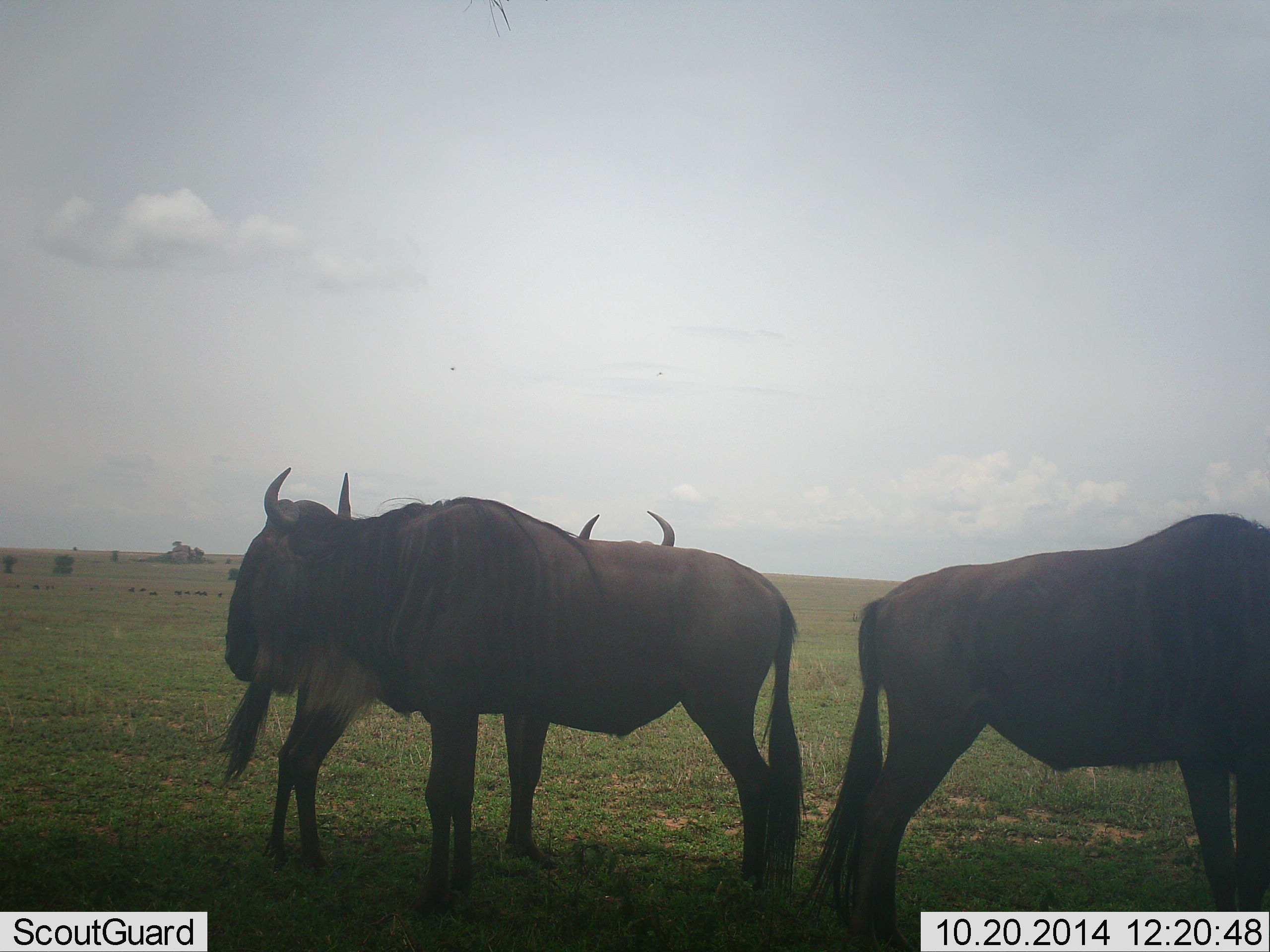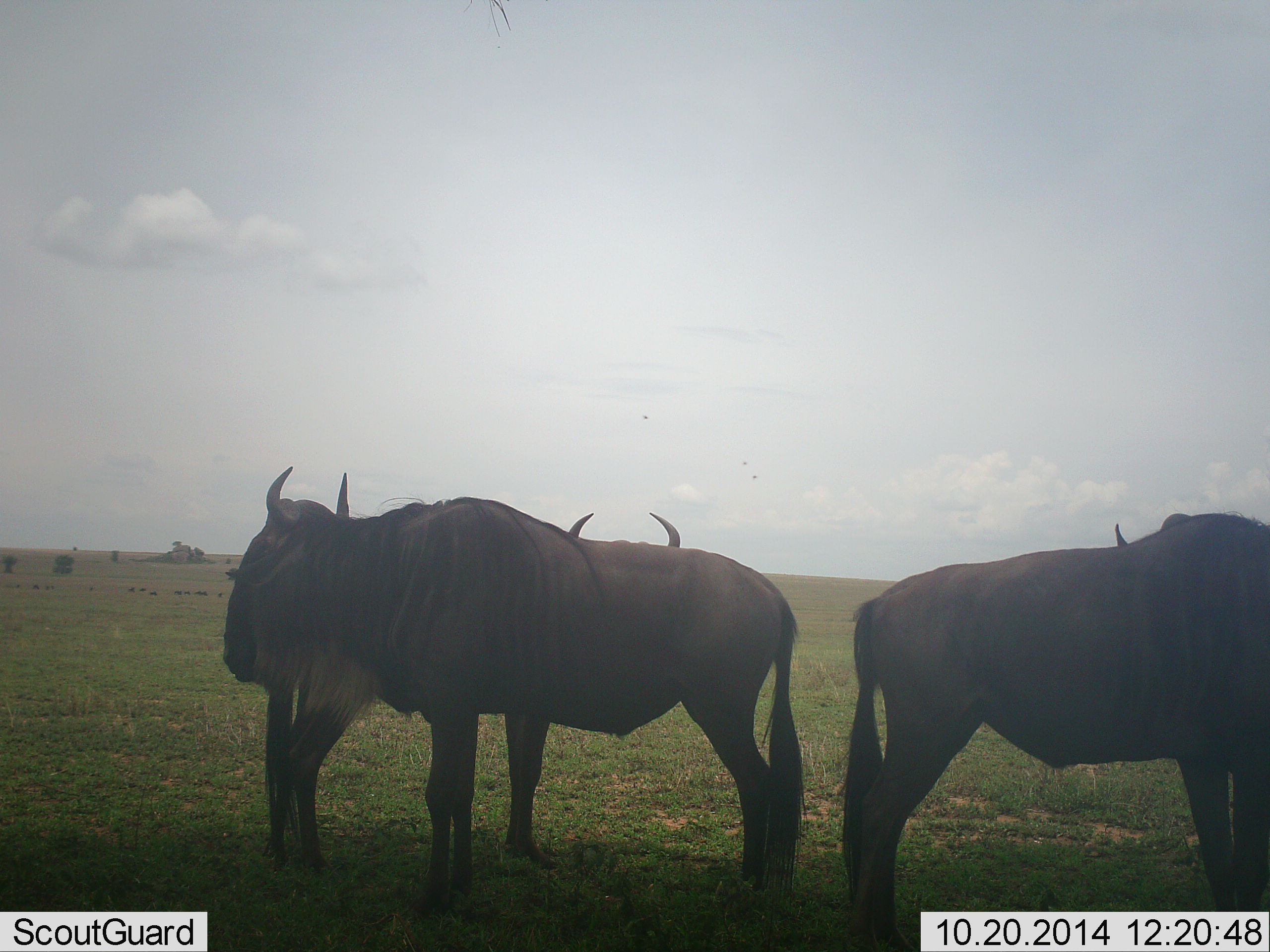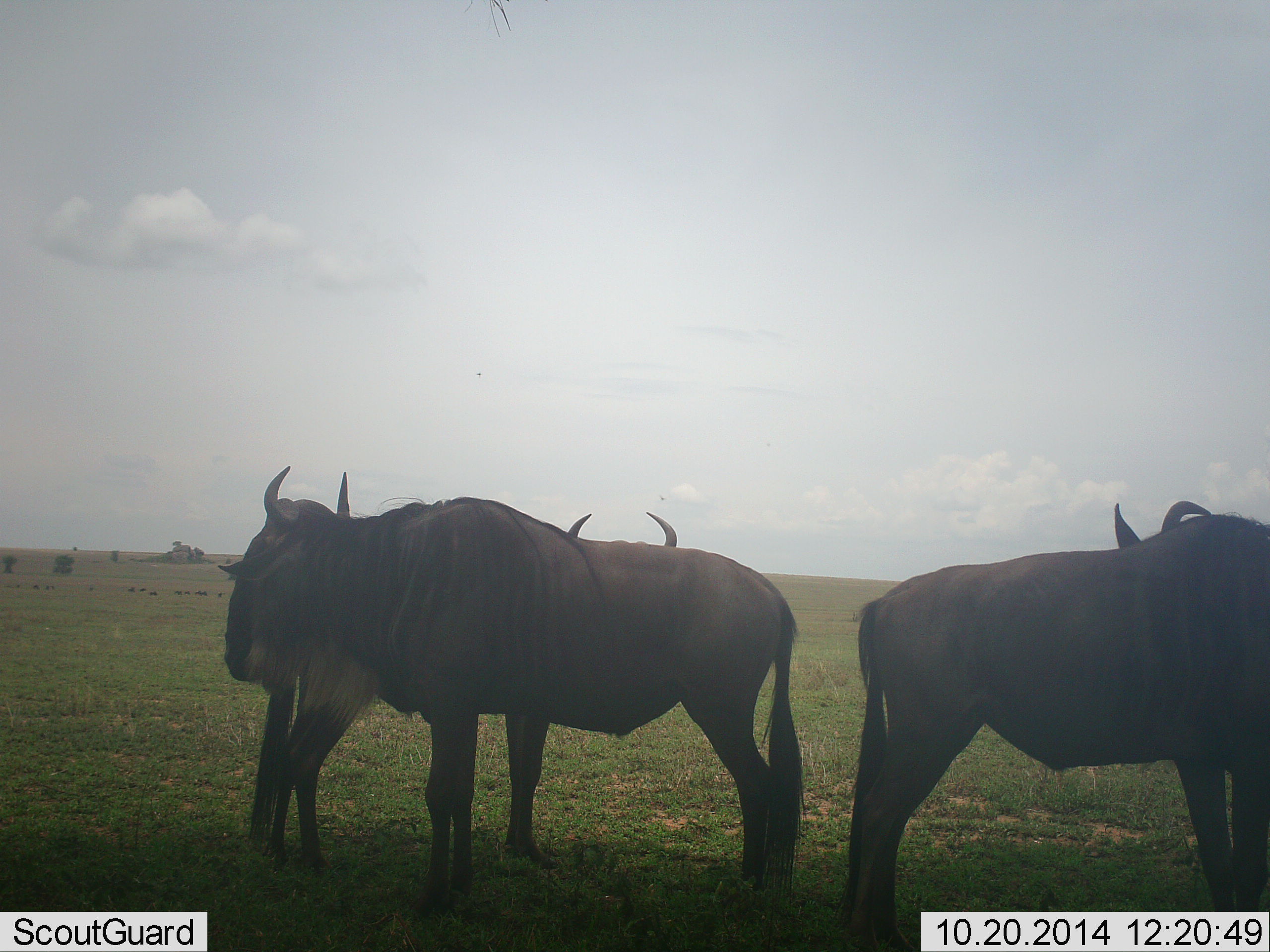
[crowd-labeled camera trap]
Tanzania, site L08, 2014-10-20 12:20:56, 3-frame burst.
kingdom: Animalia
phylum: Chordata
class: Mammalia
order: Artiodactyla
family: Bovidae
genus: Connochaetes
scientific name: Connochaetes taurinus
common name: blue wildebeest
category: wildebeest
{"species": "wildebeest (blue wildebeest) (Connochaetes taurinus)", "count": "3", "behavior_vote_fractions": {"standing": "90%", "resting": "0%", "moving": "0%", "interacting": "10%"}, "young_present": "0%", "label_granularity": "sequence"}